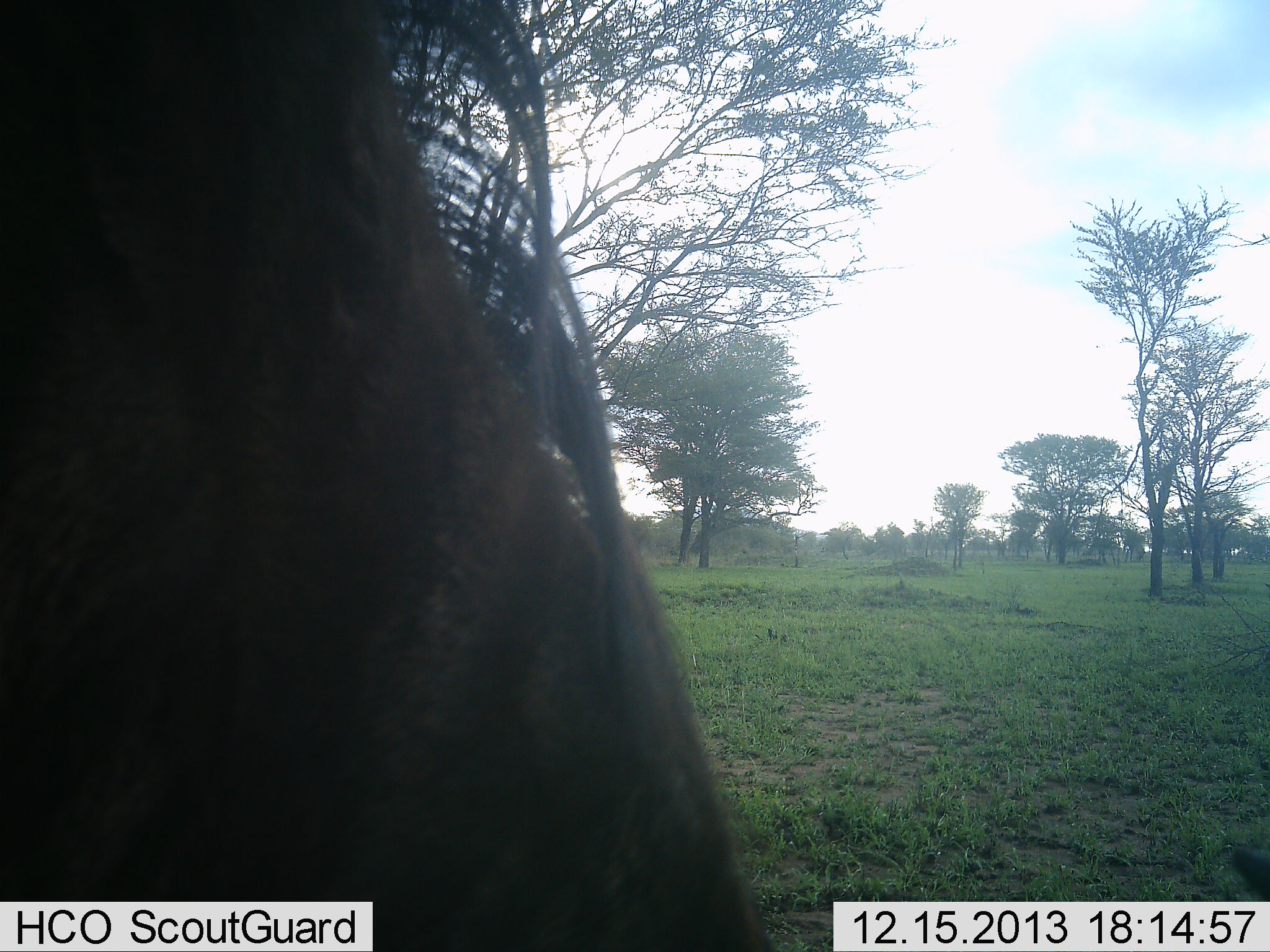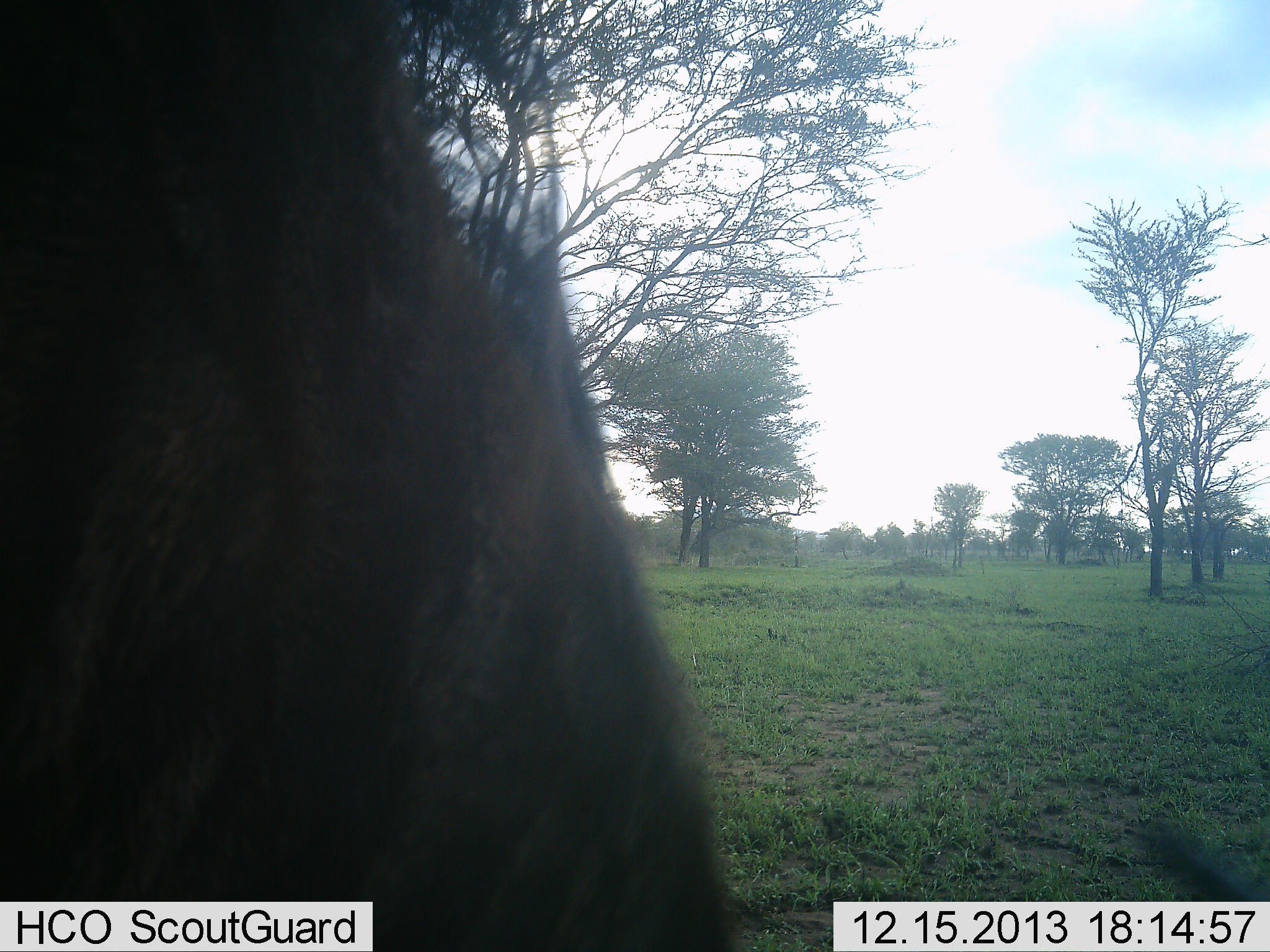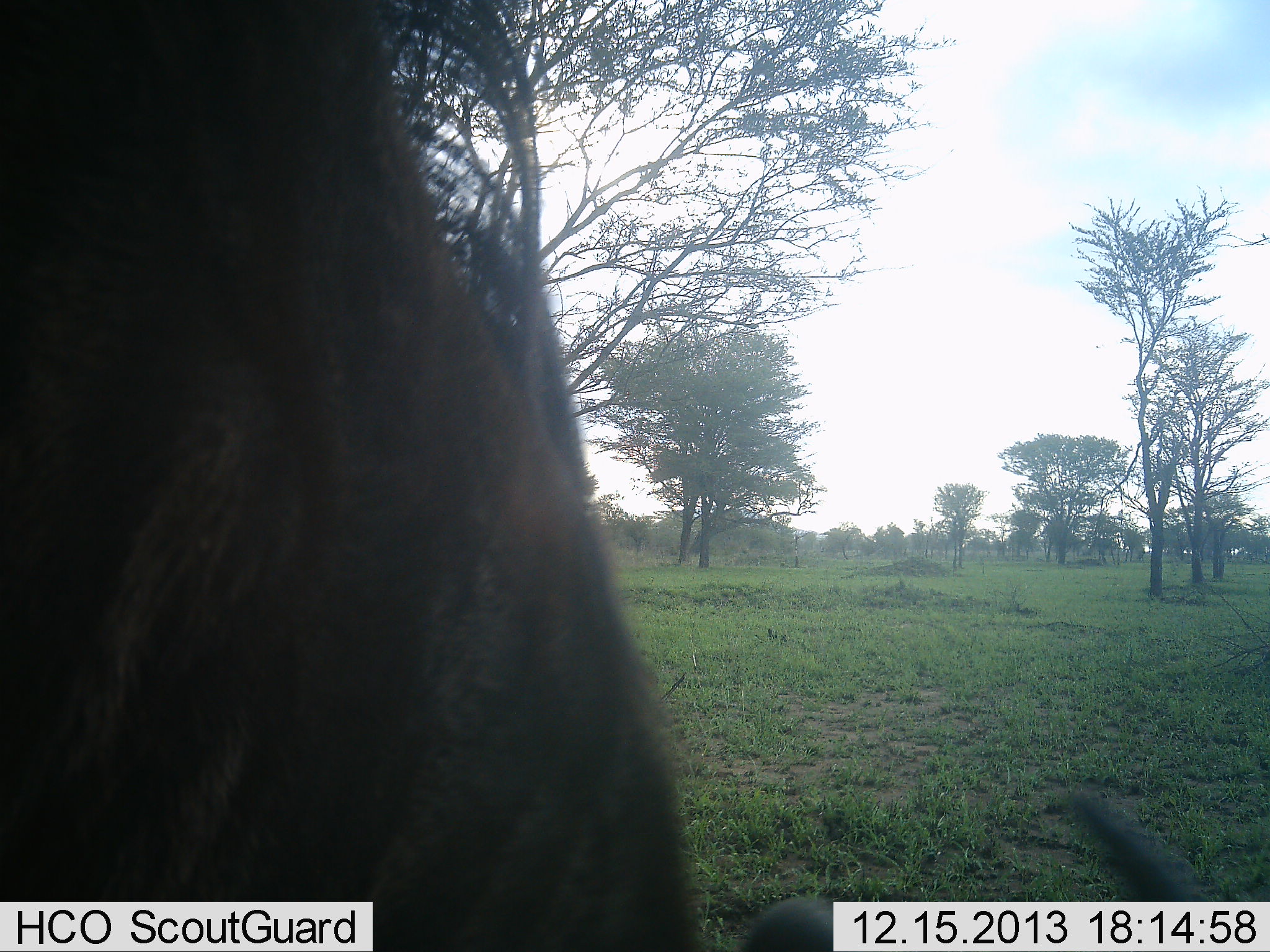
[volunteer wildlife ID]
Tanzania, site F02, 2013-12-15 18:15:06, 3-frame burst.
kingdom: Animalia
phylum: Chordata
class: Mammalia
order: Artiodactyla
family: Bovidae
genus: Connochaetes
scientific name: Connochaetes taurinus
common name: blue wildebeest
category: wildebeest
Wildebeest (blue wildebeest) (Connochaetes taurinus), count 1. Behavior (volunteer vote fractions): standing 10%, resting 10%, moving 0%, interacting 0%. Young present (vote fraction): 0%. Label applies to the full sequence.